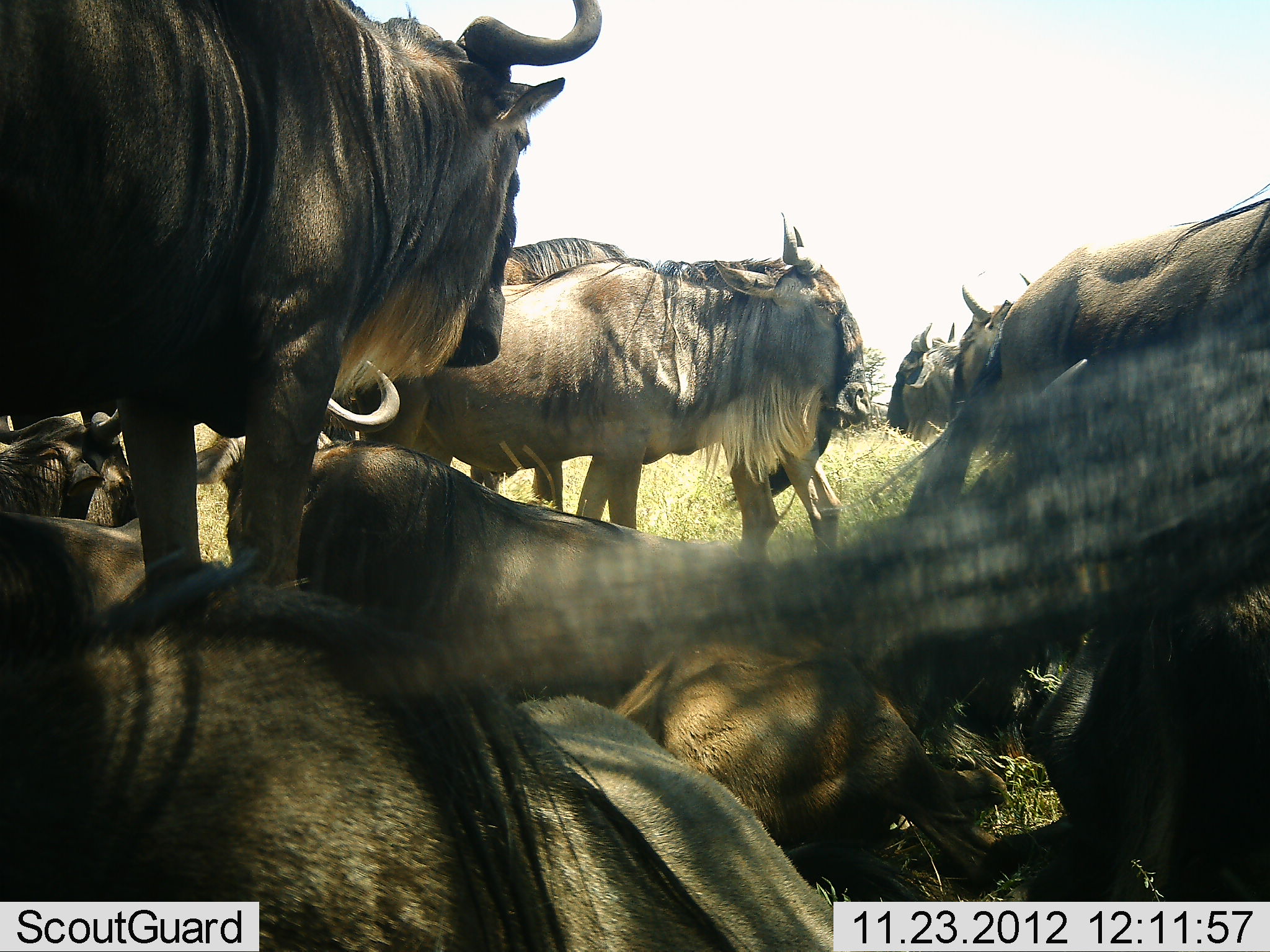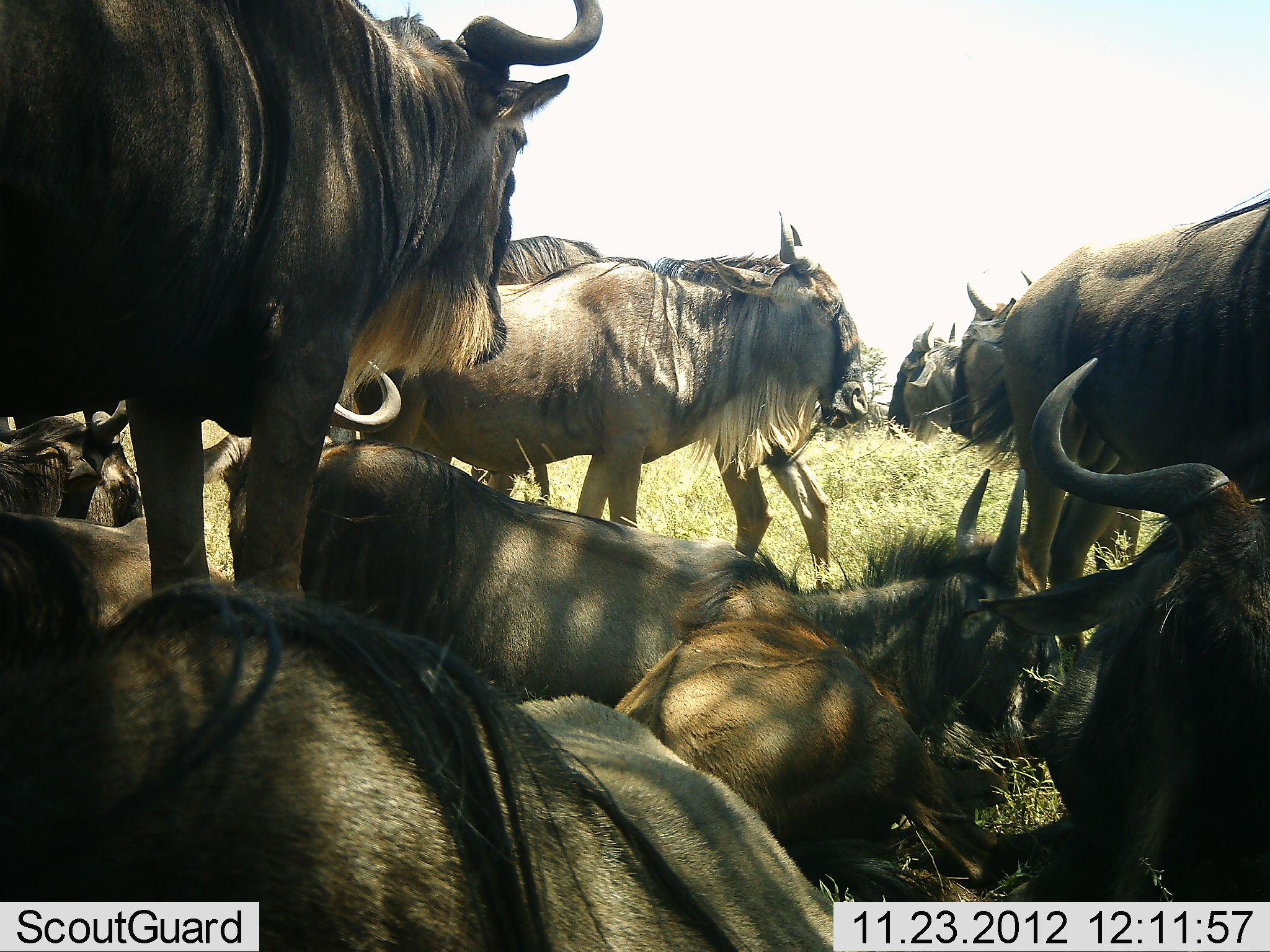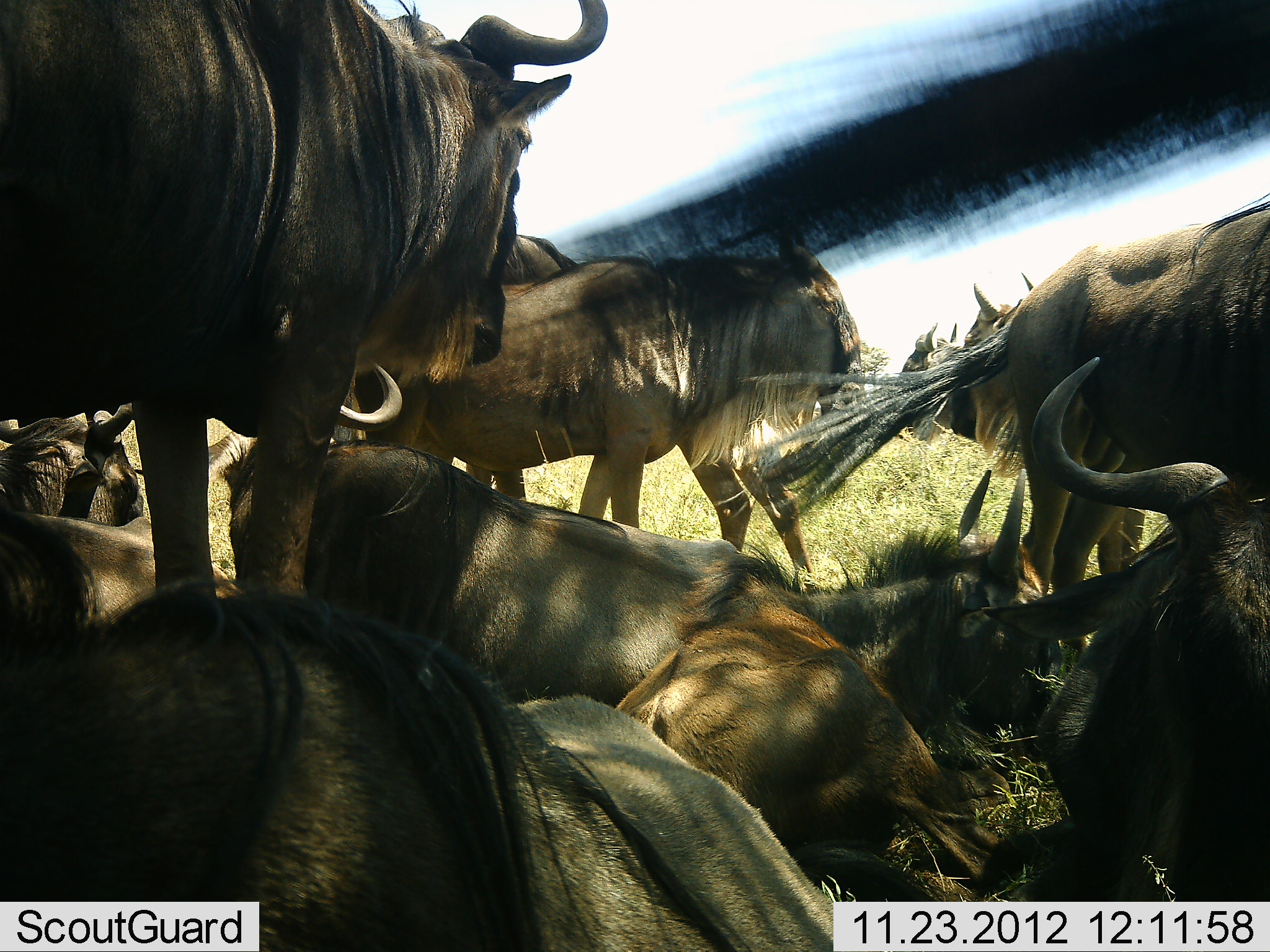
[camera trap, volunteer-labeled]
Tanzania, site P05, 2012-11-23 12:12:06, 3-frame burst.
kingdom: Animalia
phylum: Chordata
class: Mammalia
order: Artiodactyla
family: Bovidae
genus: Connochaetes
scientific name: Connochaetes taurinus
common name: blue wildebeest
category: wildebeest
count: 11-50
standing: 100%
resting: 100%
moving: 20%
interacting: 10%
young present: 10%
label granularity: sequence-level